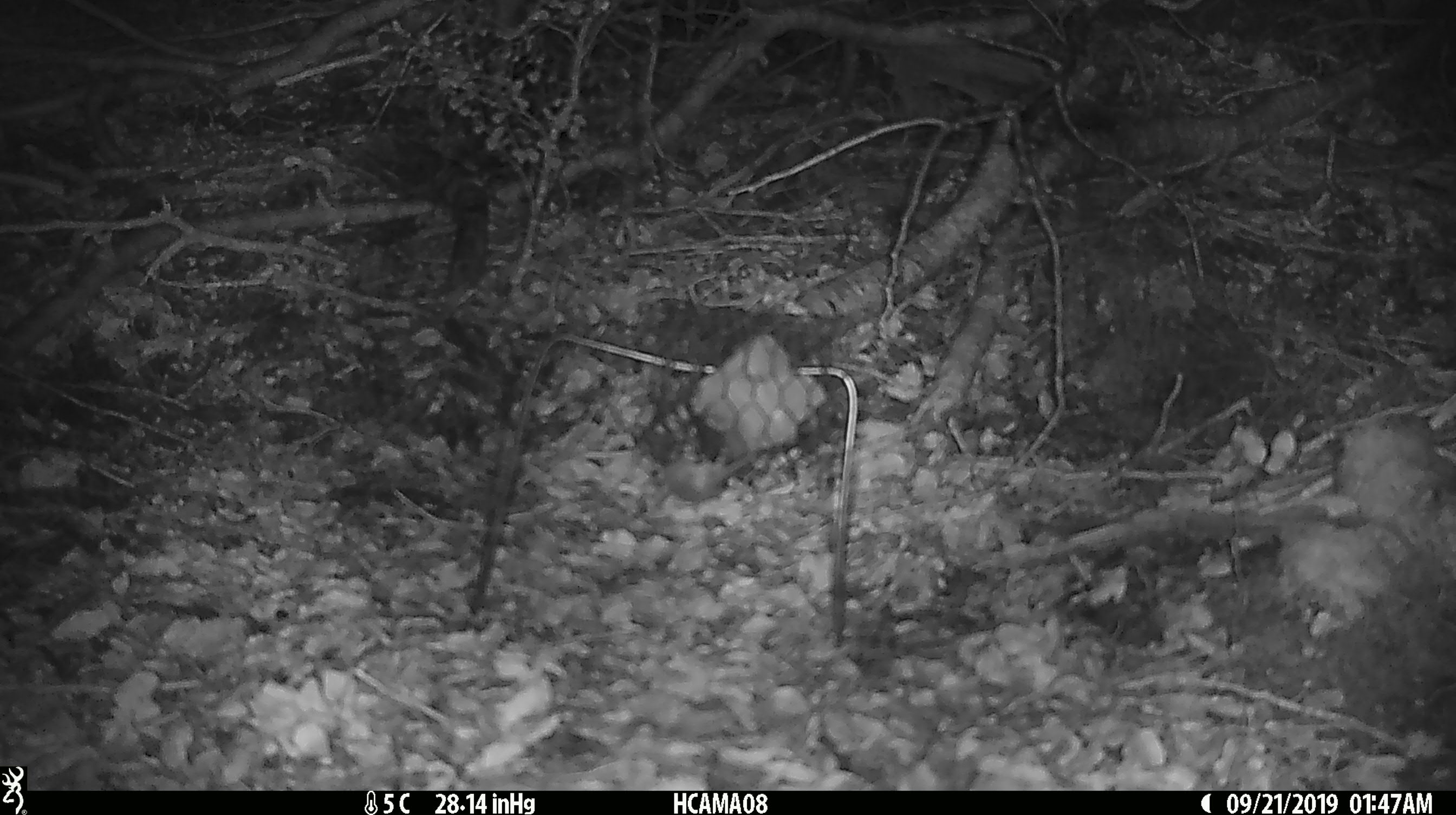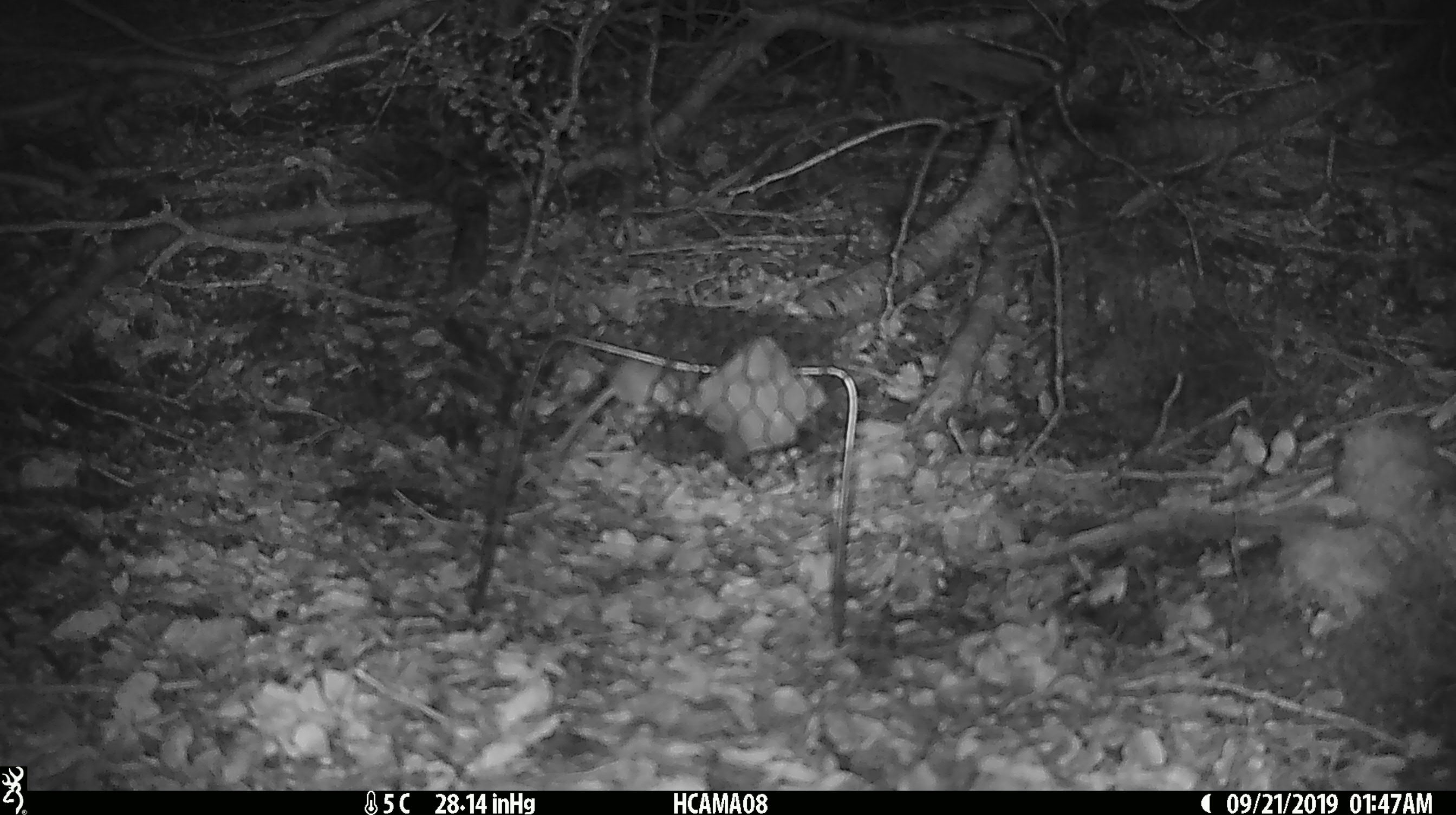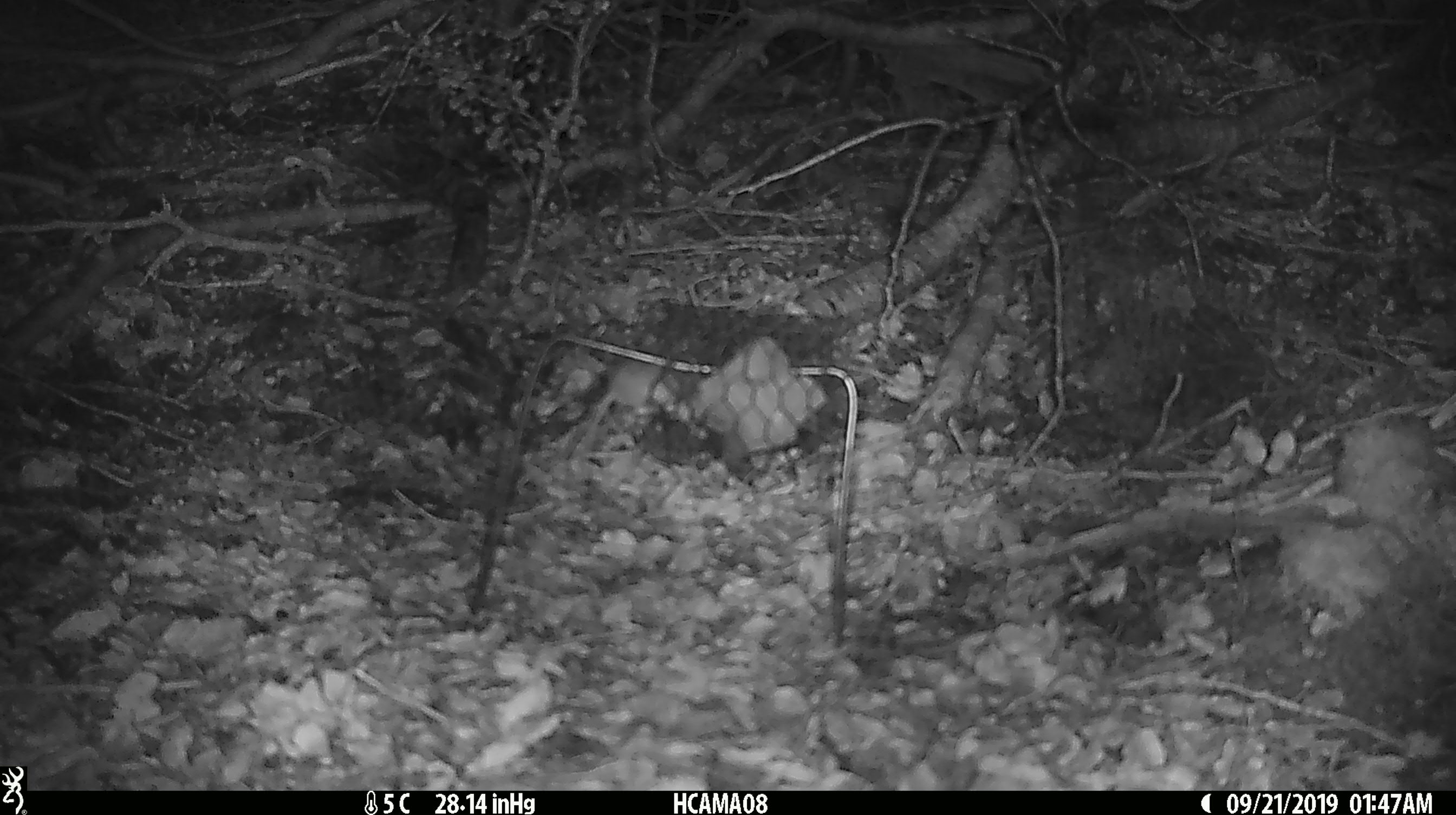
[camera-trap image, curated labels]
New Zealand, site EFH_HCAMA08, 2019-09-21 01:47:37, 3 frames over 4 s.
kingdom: Animalia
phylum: Chordata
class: Mammalia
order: Rodentia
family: Muridae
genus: Mus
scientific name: Mus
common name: mouse